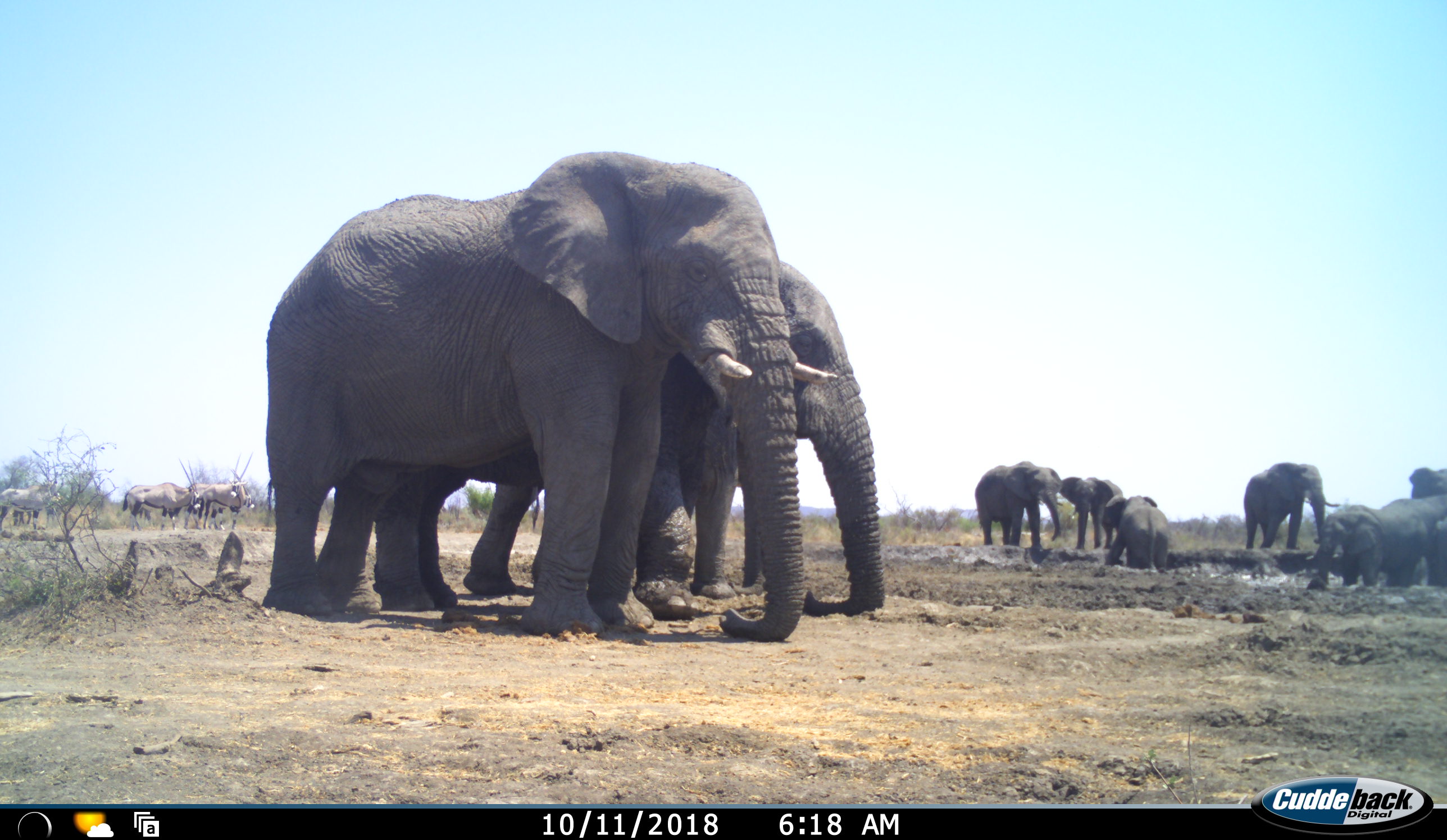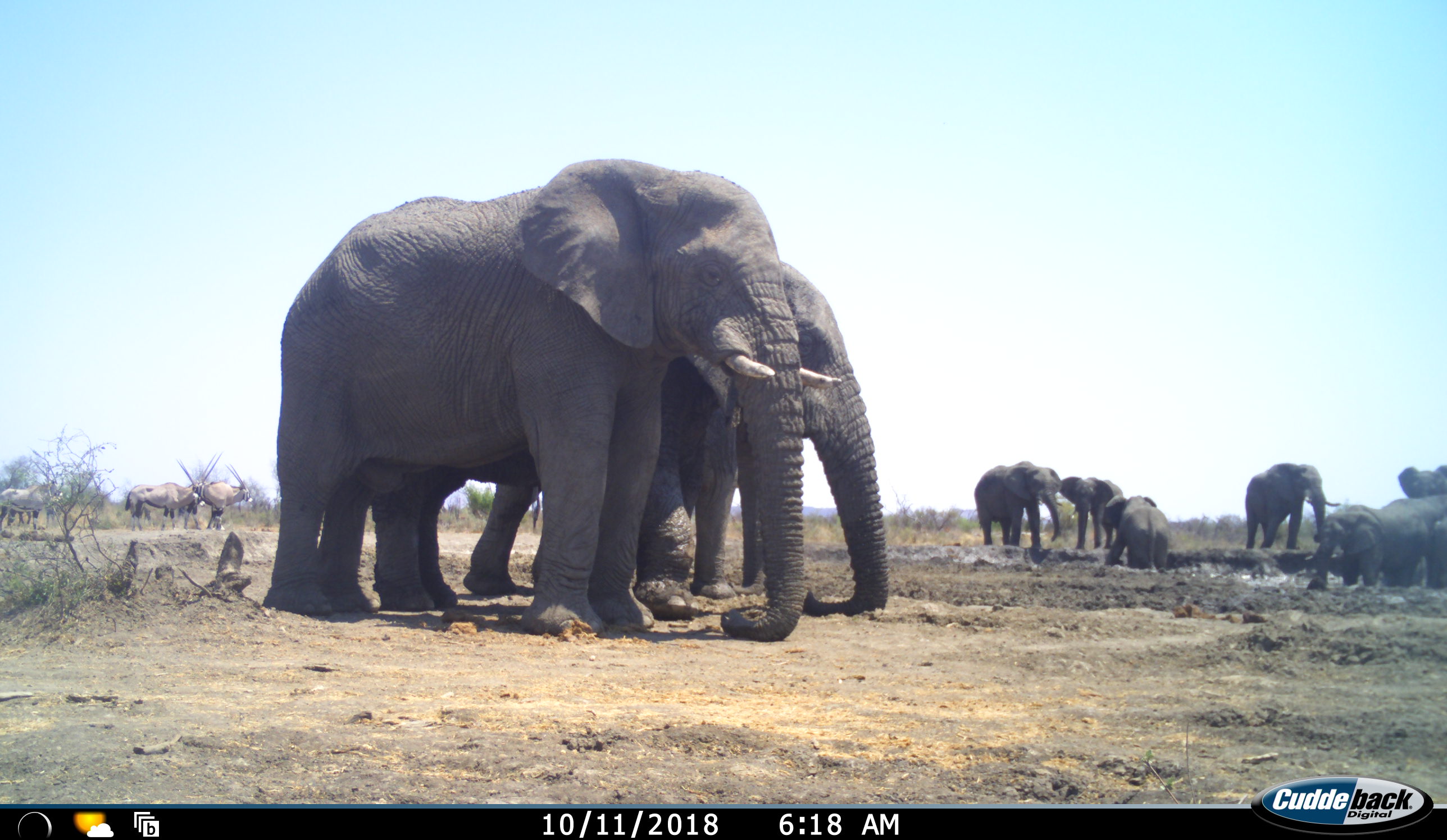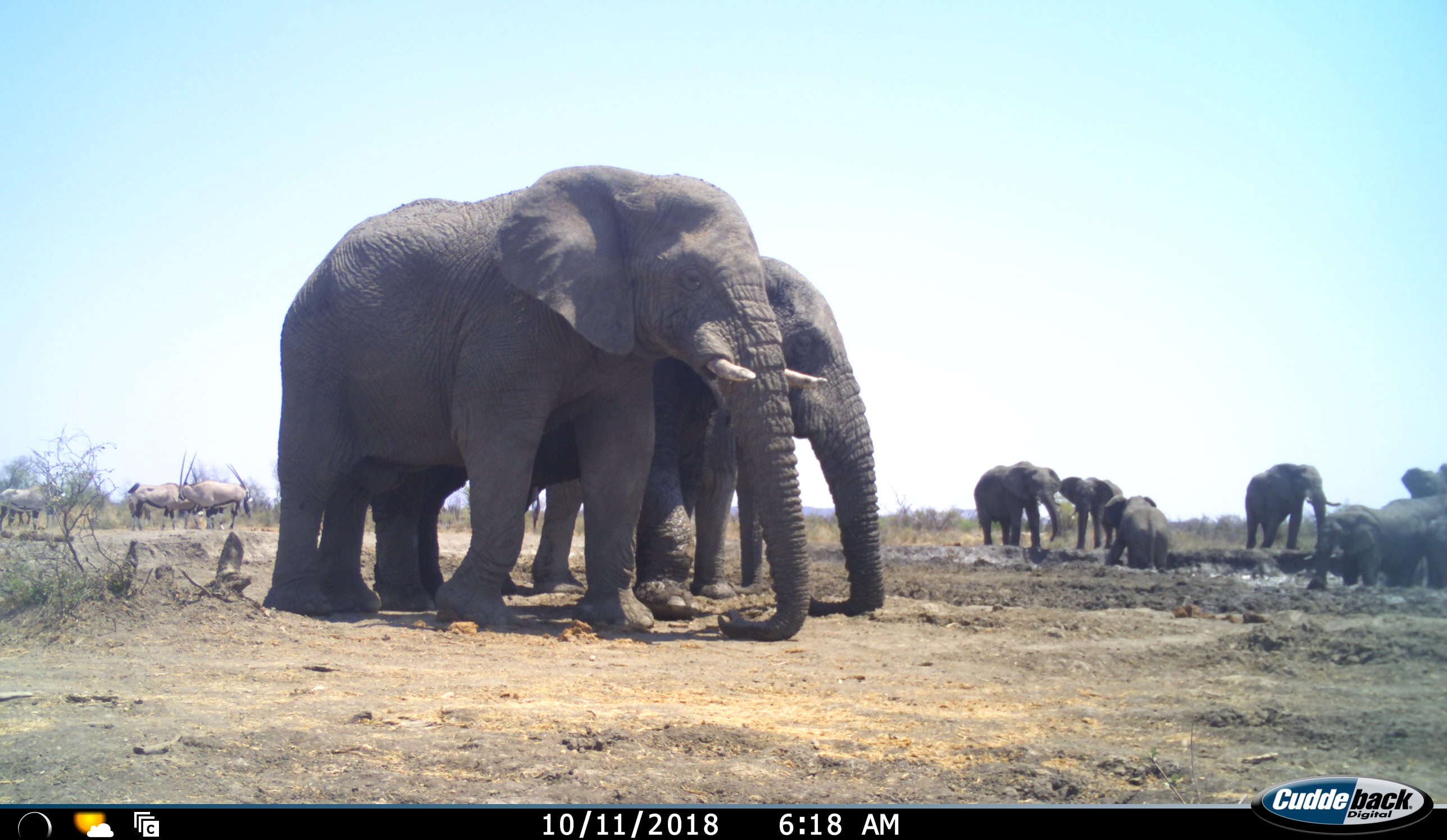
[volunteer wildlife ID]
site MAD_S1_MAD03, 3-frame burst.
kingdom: Animalia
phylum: Chordata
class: Mammalia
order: Proboscidea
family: Elephantidae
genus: Loxodonta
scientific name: Loxodonta africana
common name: african bush elephant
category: elephant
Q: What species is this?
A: Elephant (african bush elephant) (Loxodonta africana).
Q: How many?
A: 9.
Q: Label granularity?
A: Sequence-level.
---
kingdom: Animalia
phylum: Chordata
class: Mammalia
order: Artiodactyla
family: Bovidae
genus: Oryx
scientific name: Oryx gazella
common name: gemsbok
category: oryx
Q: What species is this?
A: Oryx (gemsbok) (Oryx gazella).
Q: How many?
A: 5.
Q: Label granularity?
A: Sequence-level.